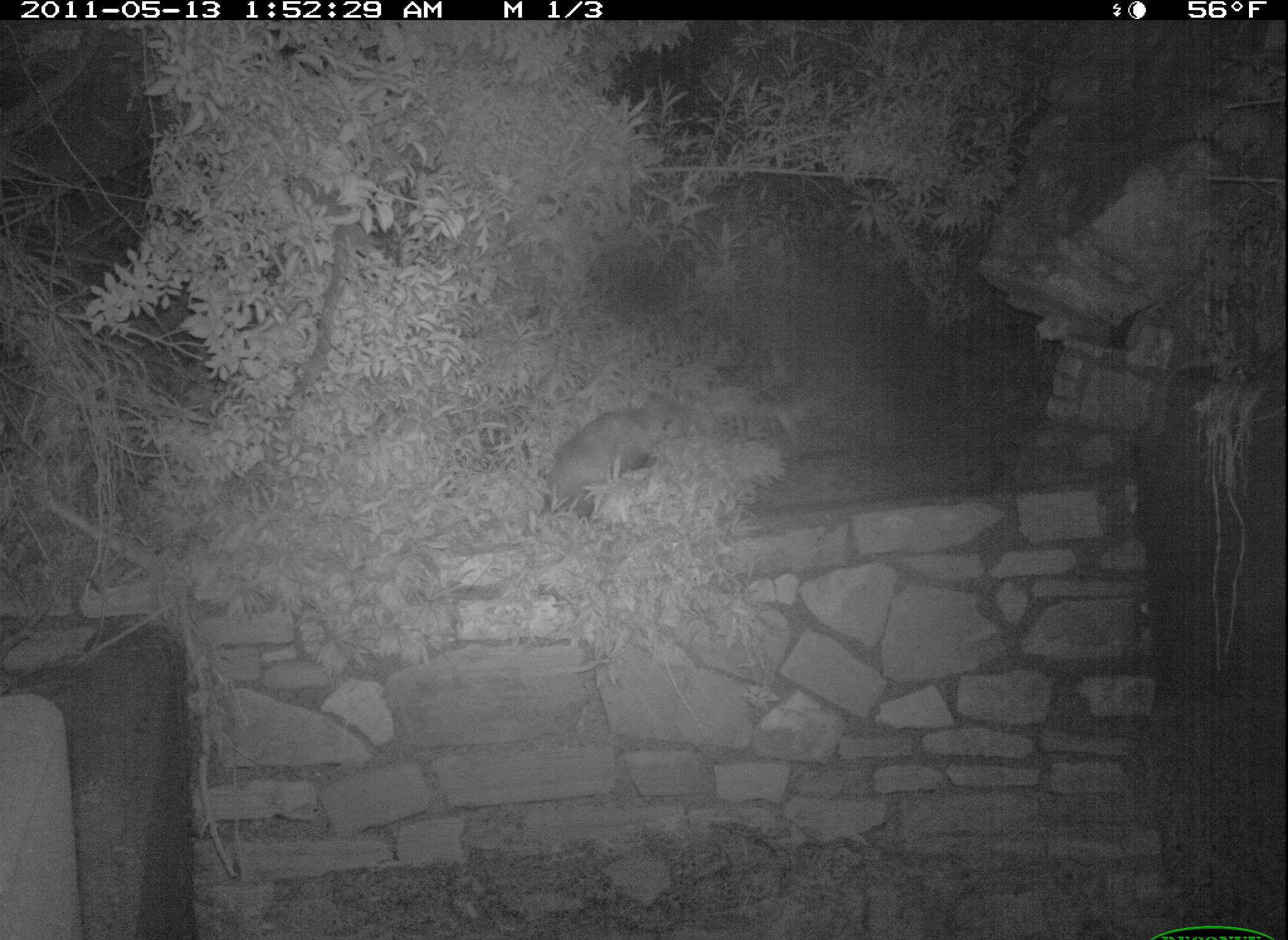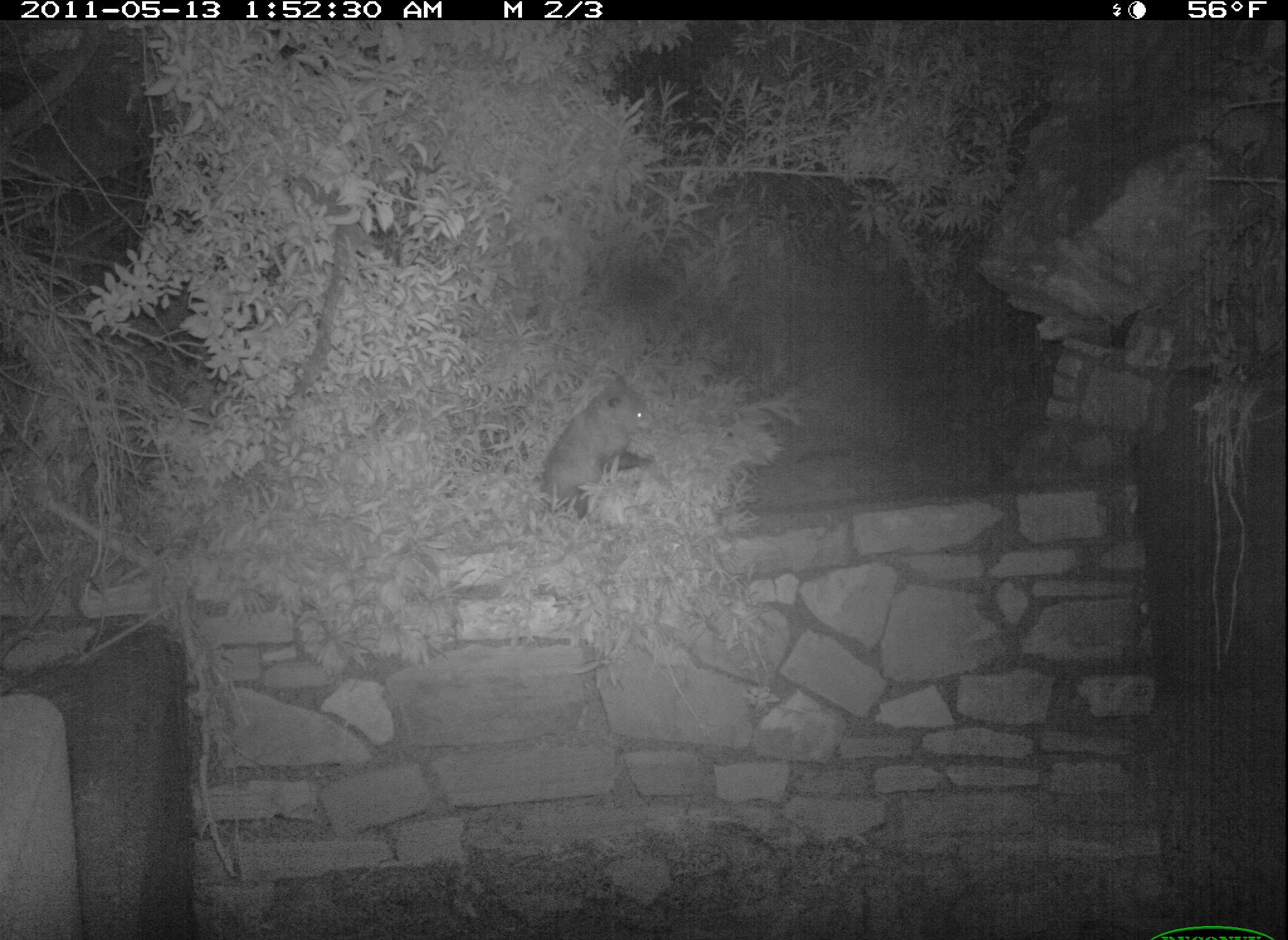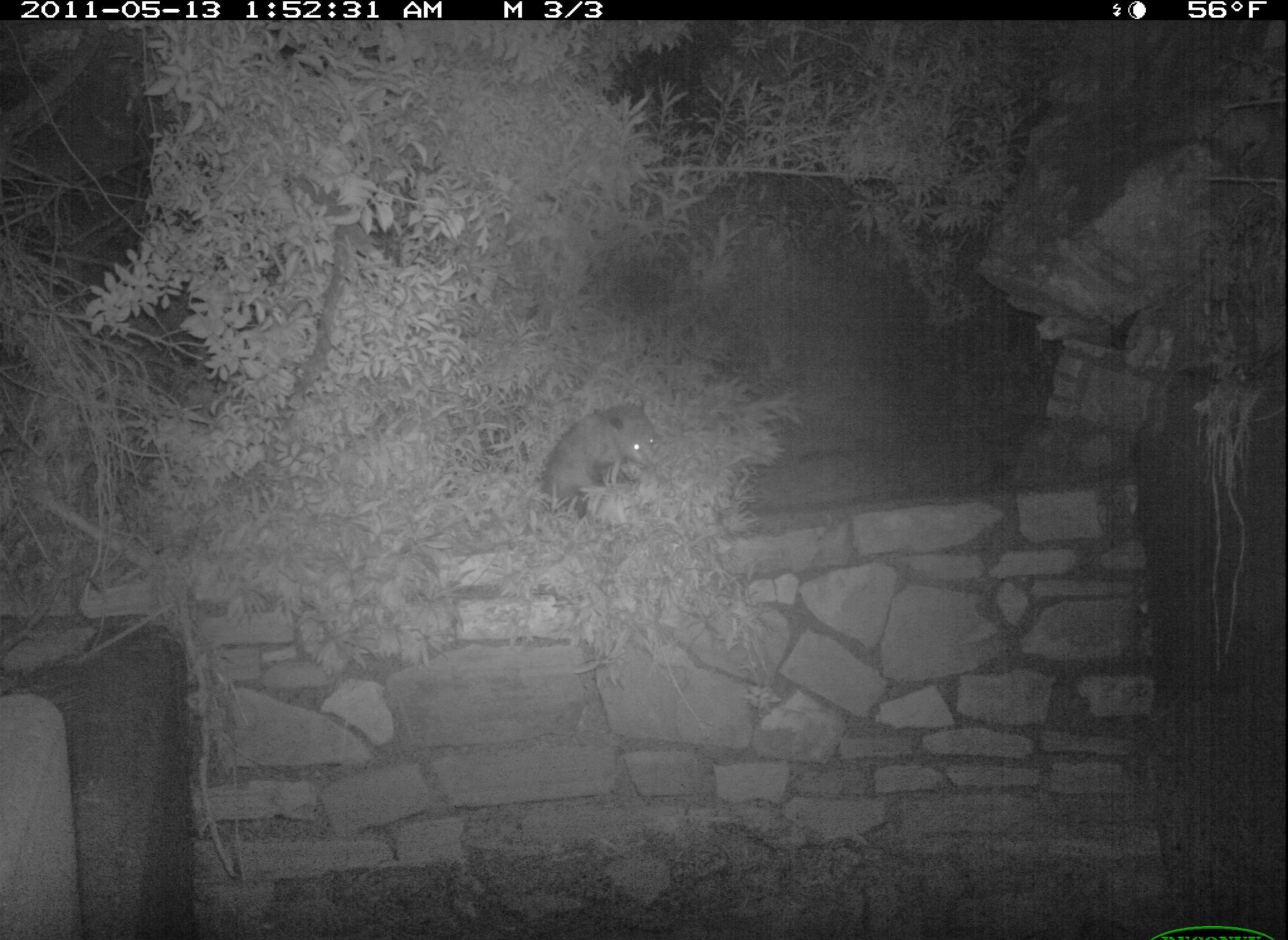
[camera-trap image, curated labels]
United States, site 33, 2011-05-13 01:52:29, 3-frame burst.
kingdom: Animalia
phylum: Chordata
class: Mammalia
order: Didelphimorphia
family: Didelphidae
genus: Didelphis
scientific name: Didelphis virginiana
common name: virginia opossum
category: opossum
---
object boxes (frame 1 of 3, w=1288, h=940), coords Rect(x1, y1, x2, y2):
opossum: Rect(533, 385, 716, 538)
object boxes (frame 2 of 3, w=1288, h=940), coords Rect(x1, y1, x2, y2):
opossum: Rect(522, 366, 681, 532)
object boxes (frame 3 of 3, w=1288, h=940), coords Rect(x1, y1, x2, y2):
opossum: Rect(481, 398, 668, 527)